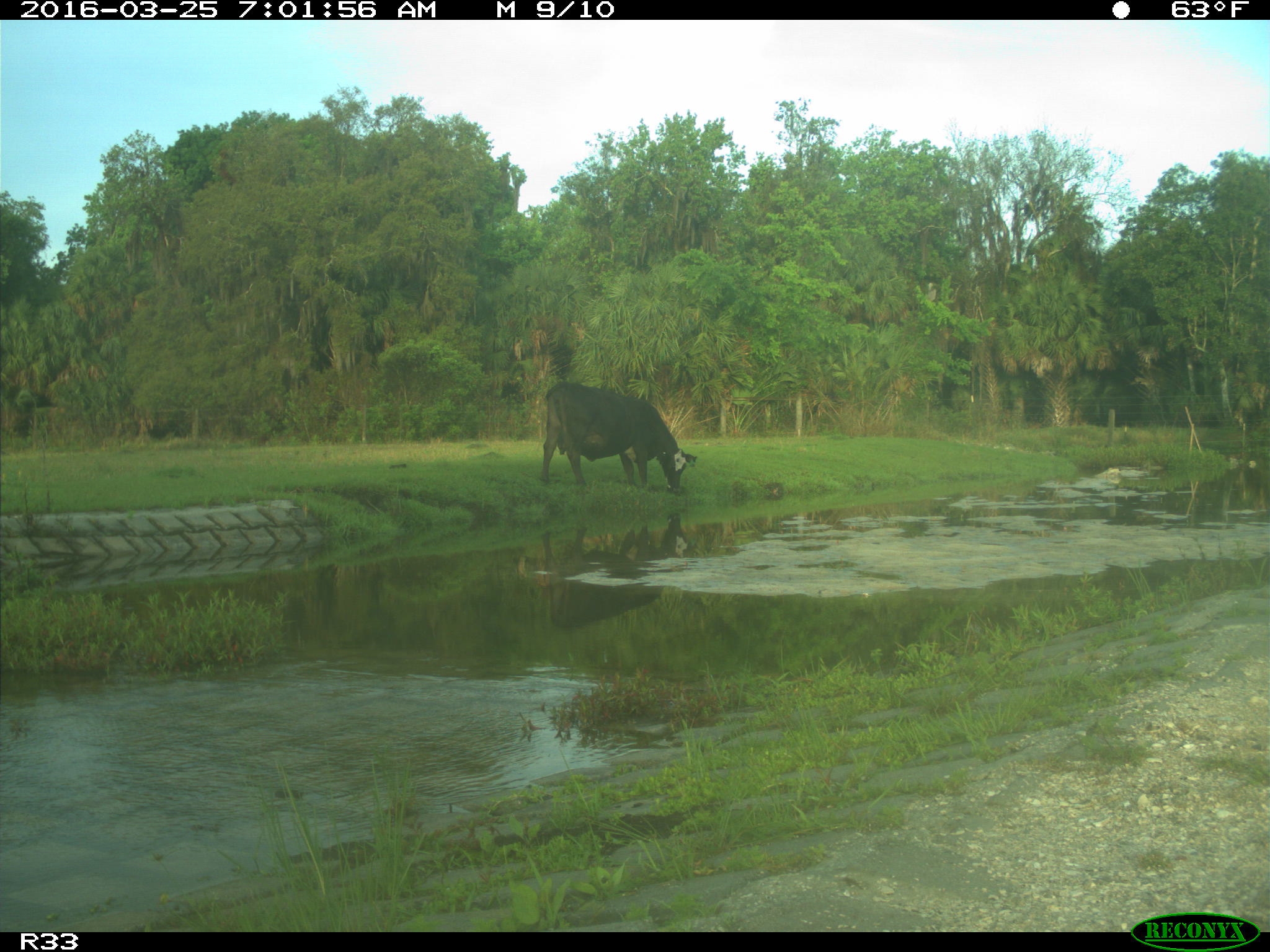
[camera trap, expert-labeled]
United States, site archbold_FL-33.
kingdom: Animalia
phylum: Chordata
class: Mammalia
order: Artiodactyla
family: Bovidae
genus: Bos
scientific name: Bos taurus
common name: domestic cow